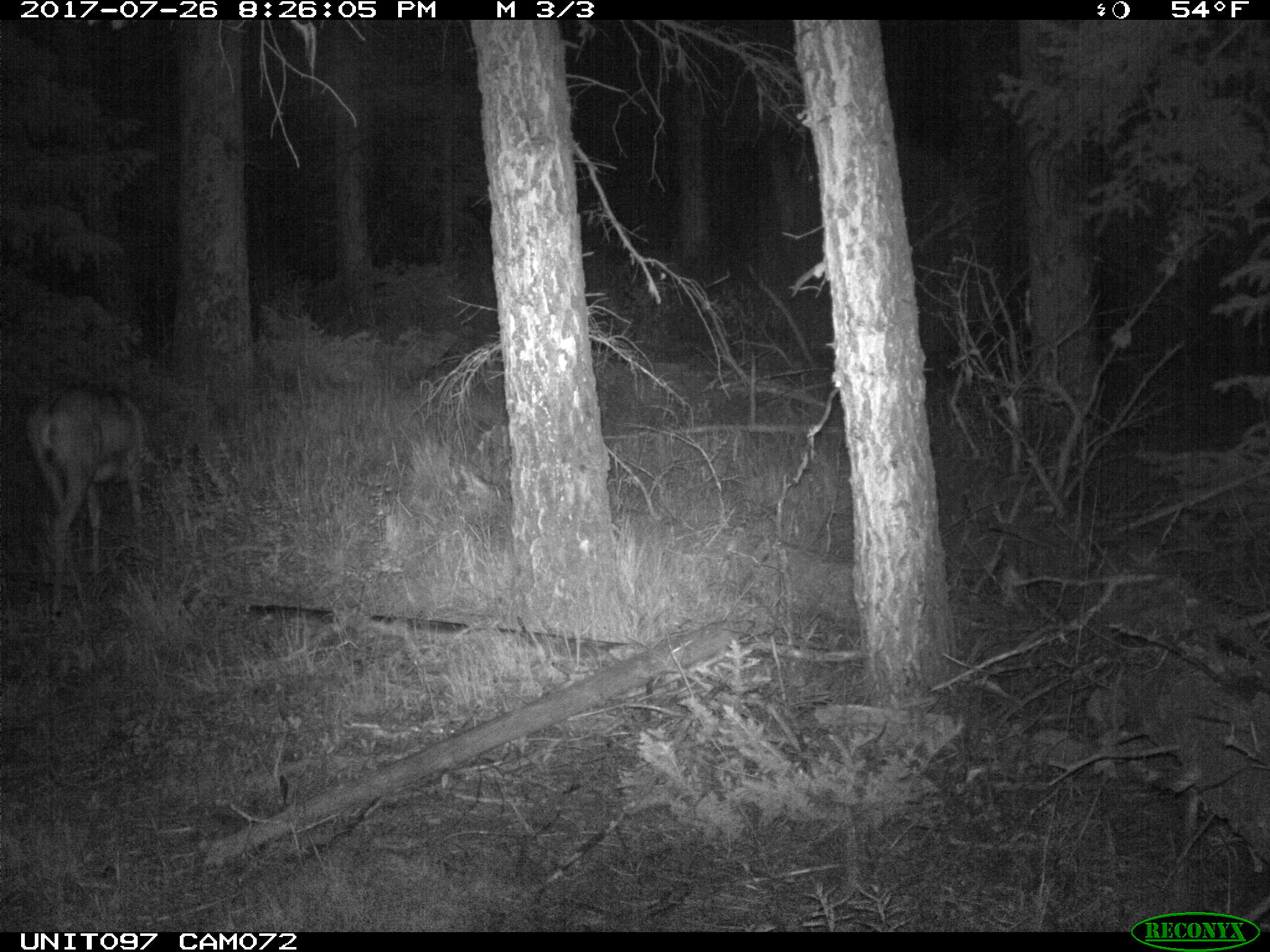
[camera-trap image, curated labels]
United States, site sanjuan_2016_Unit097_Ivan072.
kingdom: Animalia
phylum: Chordata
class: Mammalia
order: Artiodactyla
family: Cervidae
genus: Odocoileus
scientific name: Odocoileus hemionus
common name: mule deer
Odocoileus hemionus (mule deer).